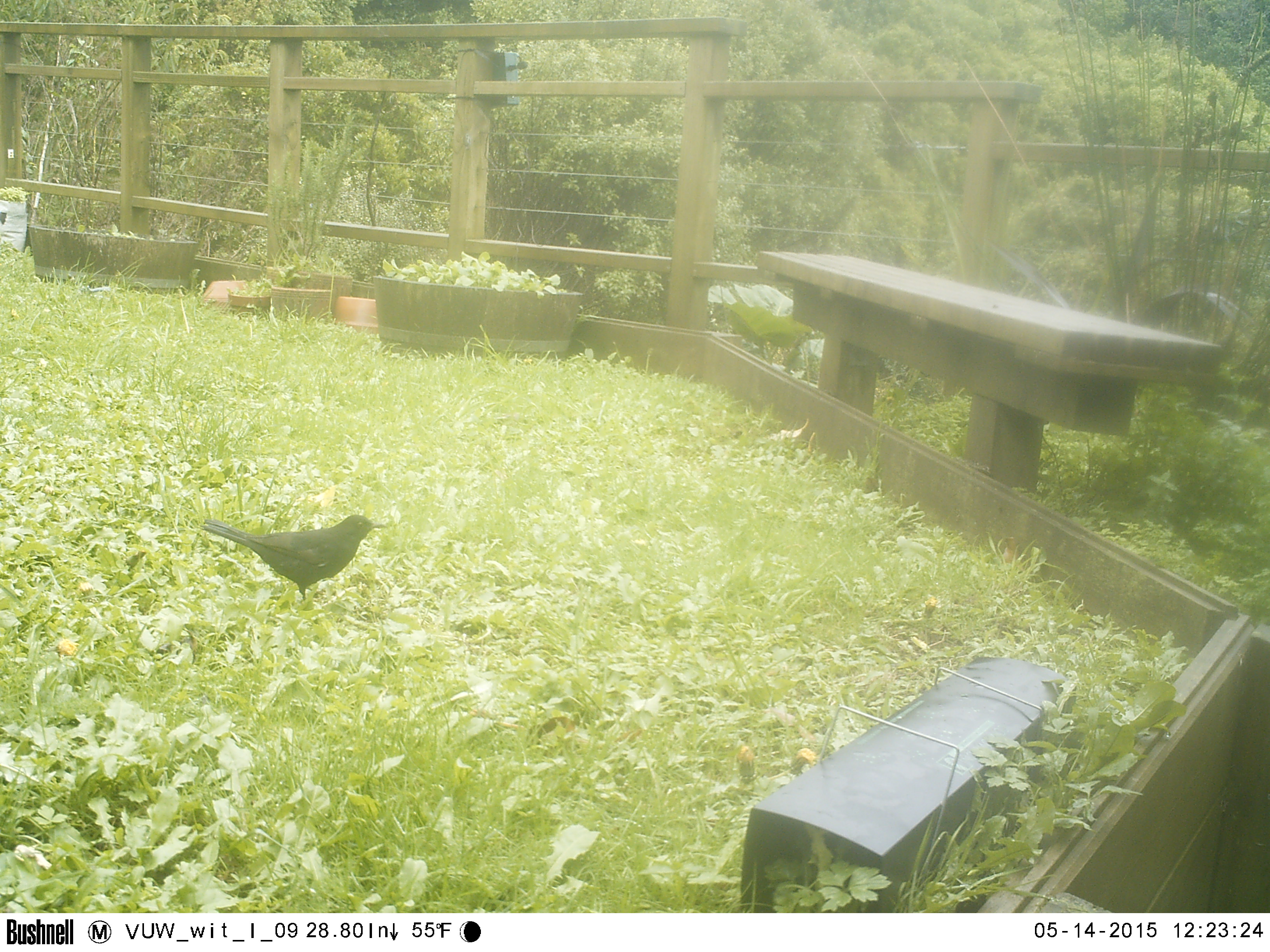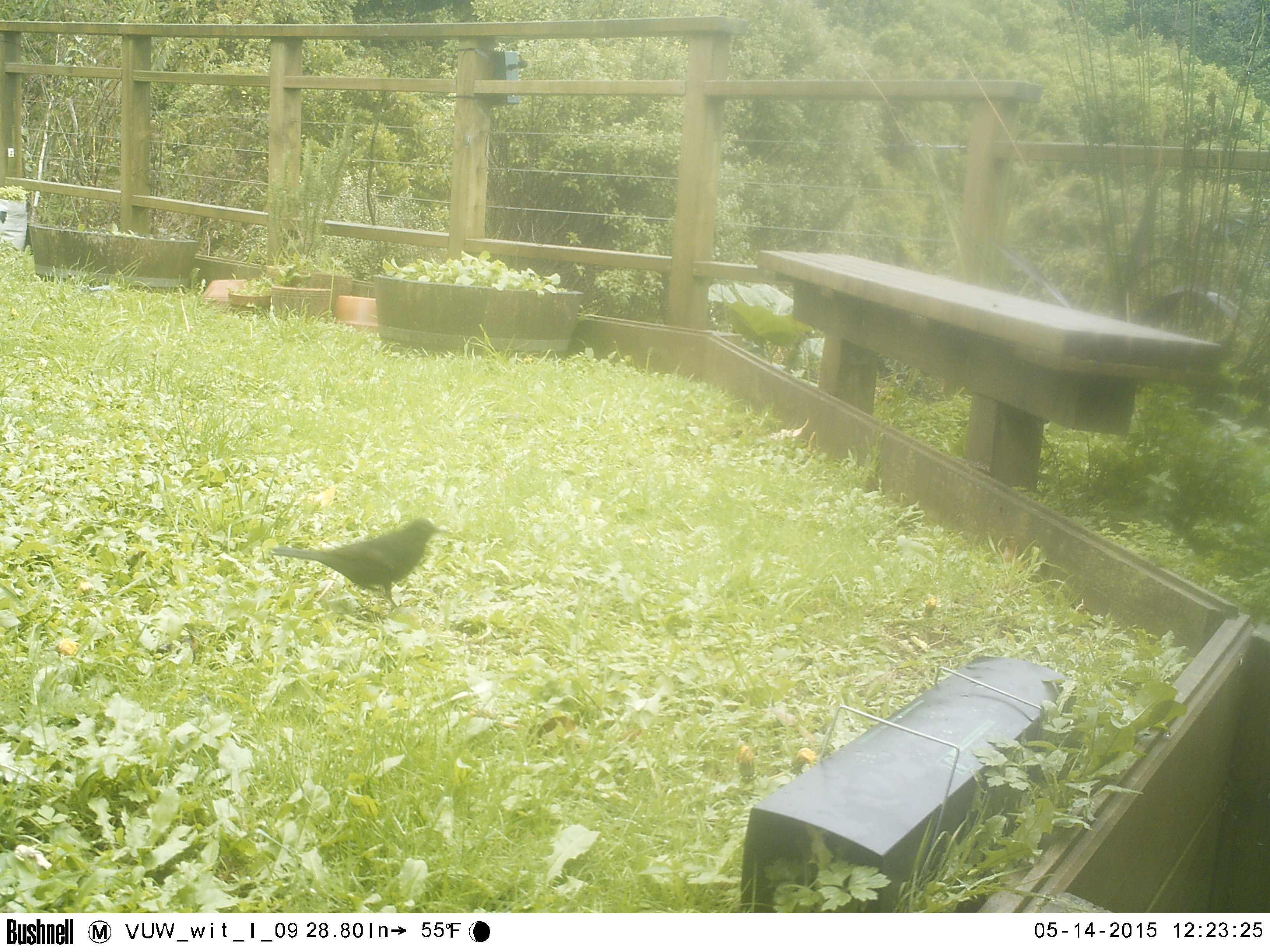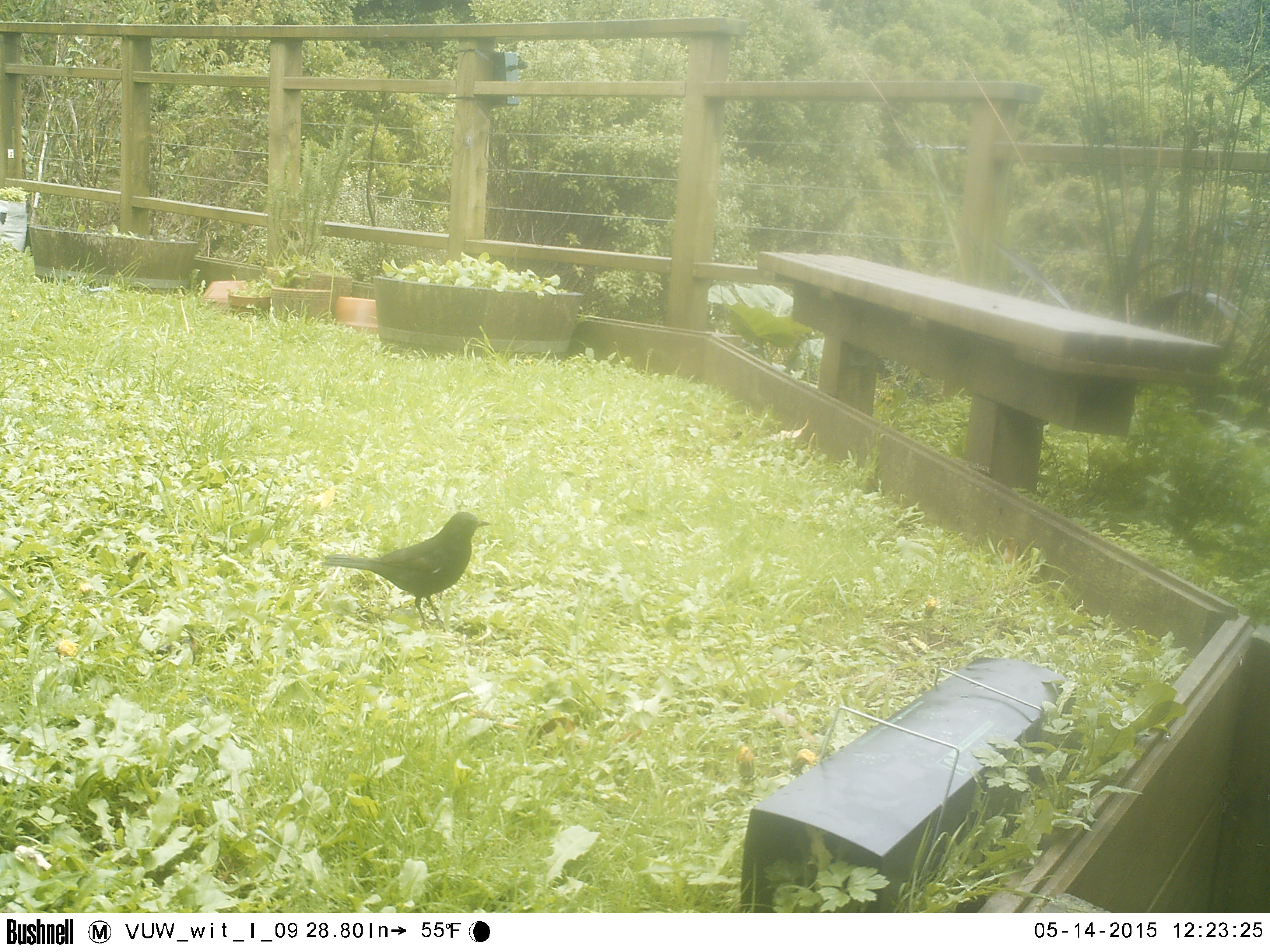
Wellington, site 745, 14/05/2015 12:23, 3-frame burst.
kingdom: Animalia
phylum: Chordata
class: Aves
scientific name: Aves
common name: bird